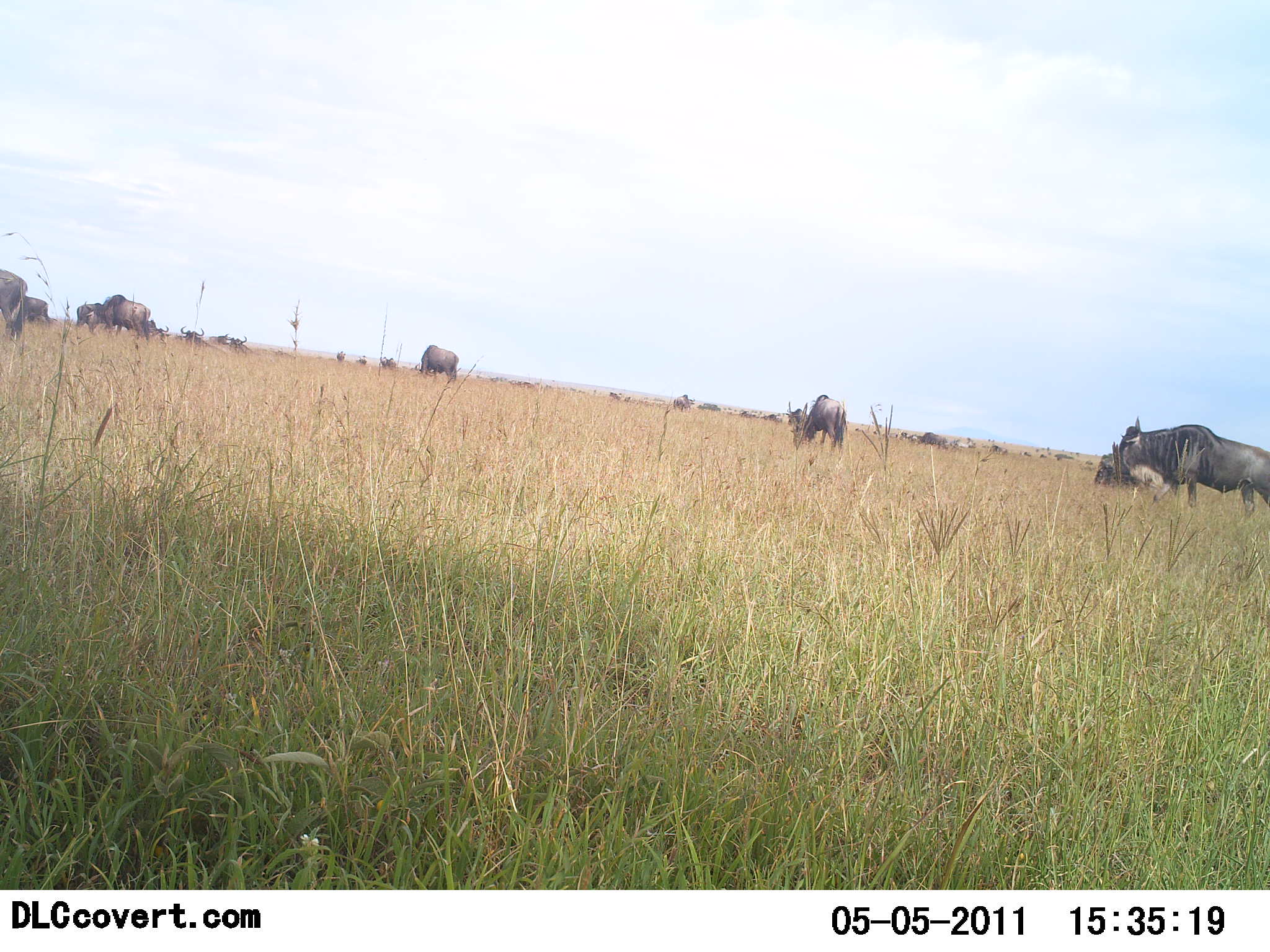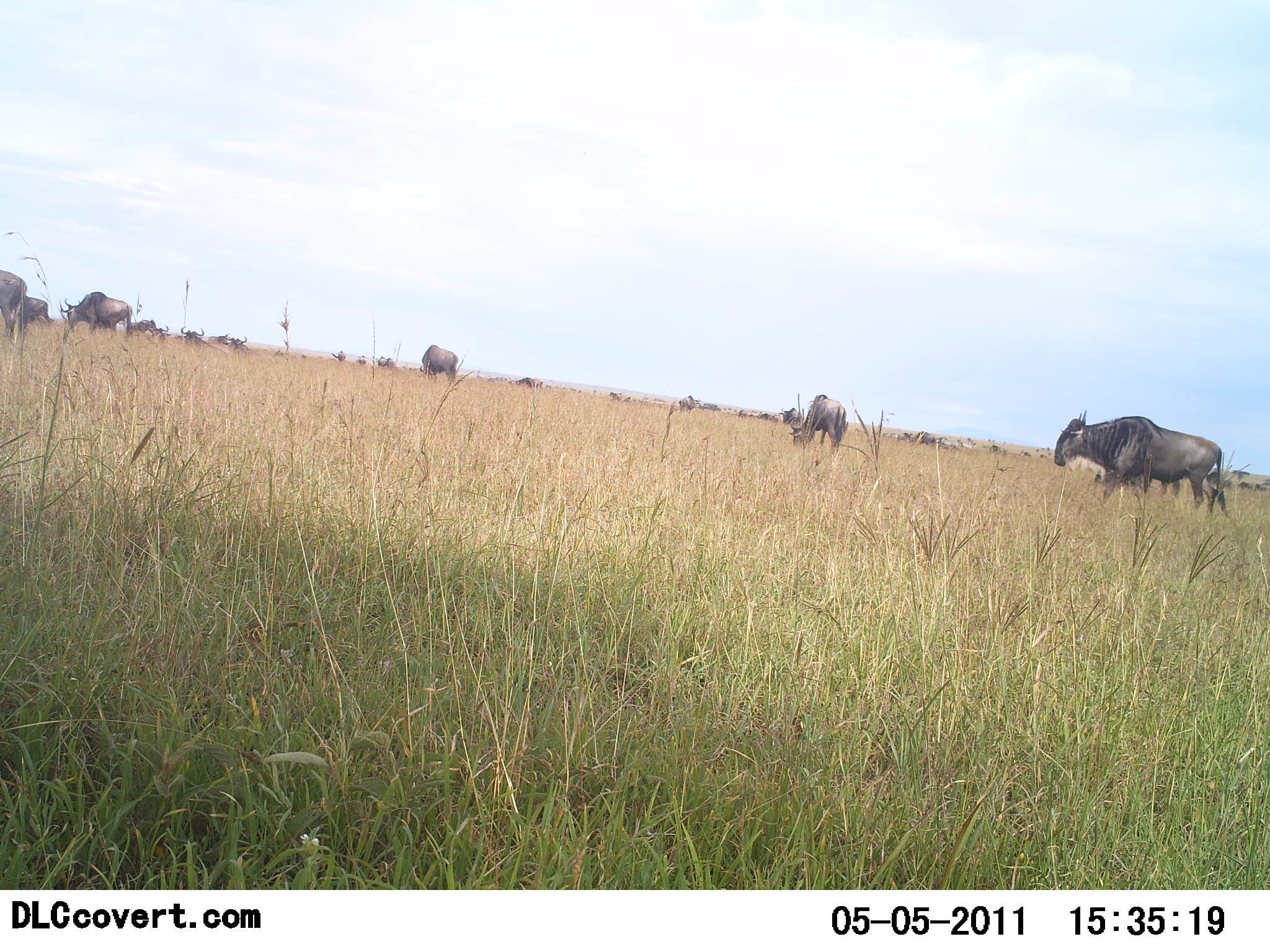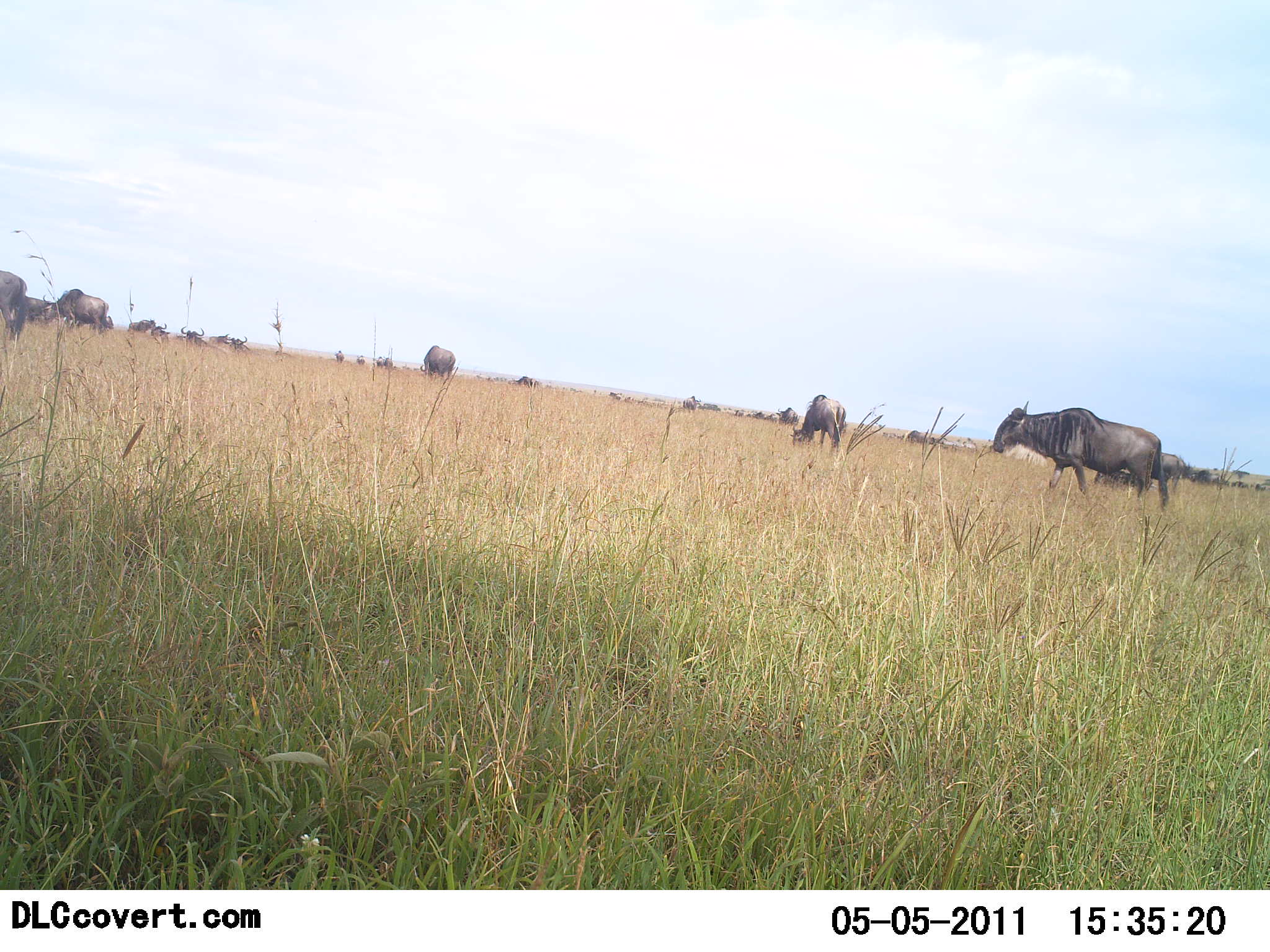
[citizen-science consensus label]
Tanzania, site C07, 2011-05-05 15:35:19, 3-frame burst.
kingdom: Animalia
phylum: Chordata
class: Mammalia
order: Artiodactyla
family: Bovidae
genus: Connochaetes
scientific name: Connochaetes taurinus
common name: blue wildebeest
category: wildebeest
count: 11-50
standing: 14%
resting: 0%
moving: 79%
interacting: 7%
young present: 0%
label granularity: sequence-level